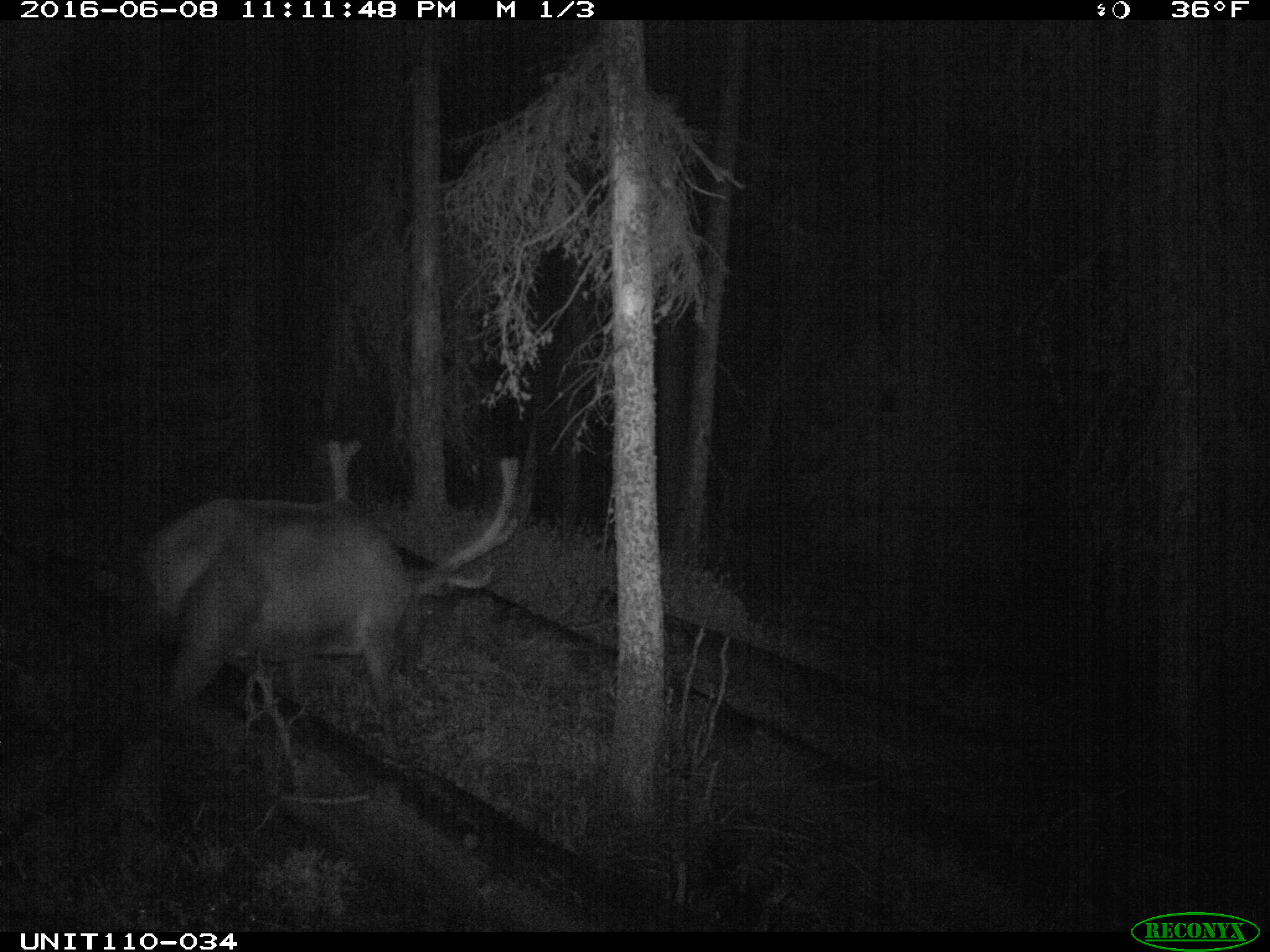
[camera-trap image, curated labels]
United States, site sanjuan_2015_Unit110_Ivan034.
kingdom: Animalia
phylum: Chordata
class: Mammalia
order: Artiodactyla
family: Cervidae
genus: Cervus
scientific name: Cervus elaphus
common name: red deer